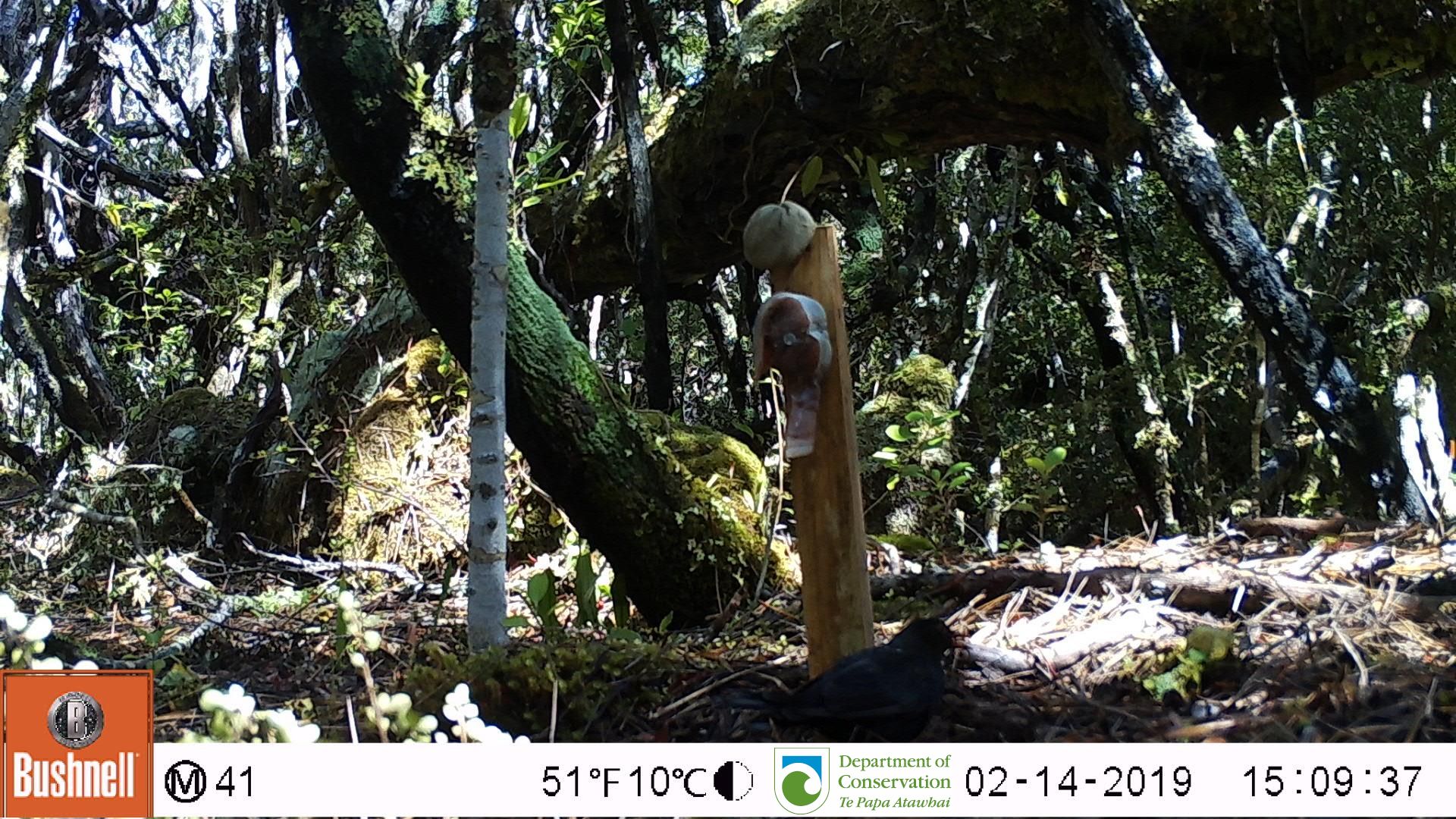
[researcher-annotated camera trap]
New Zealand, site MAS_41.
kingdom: Animalia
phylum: Chordata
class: Aves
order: Passeriformes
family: Turdidae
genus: Turdus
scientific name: Turdus merula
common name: eurasian blackbird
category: blackbird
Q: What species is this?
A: Blackbird (eurasian blackbird) (Turdus merula).